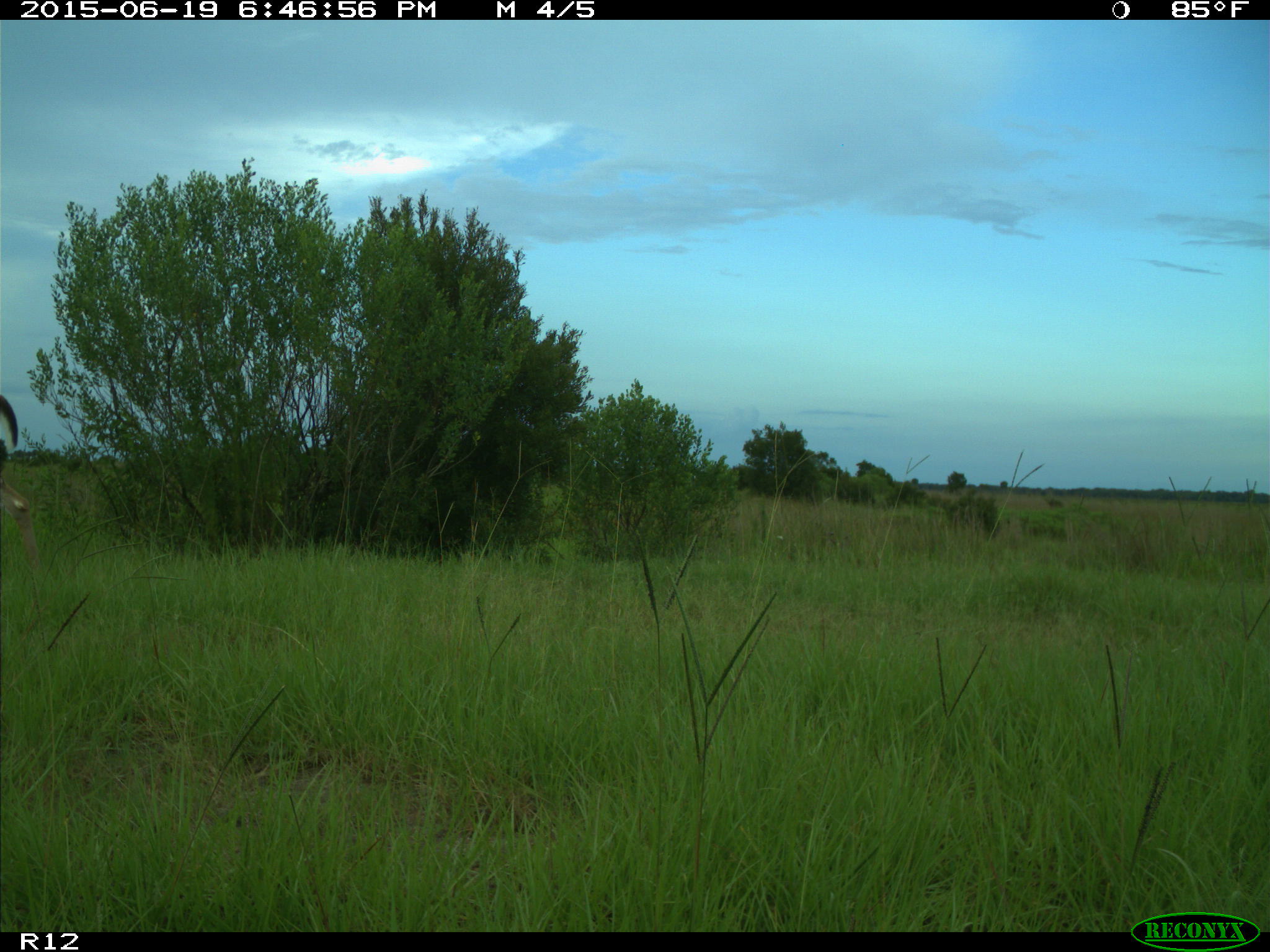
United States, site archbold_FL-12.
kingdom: Animalia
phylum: Chordata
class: Mammalia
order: Artiodactyla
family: Cervidae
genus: Odocoileus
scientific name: Odocoileus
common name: deer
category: unidentified deer